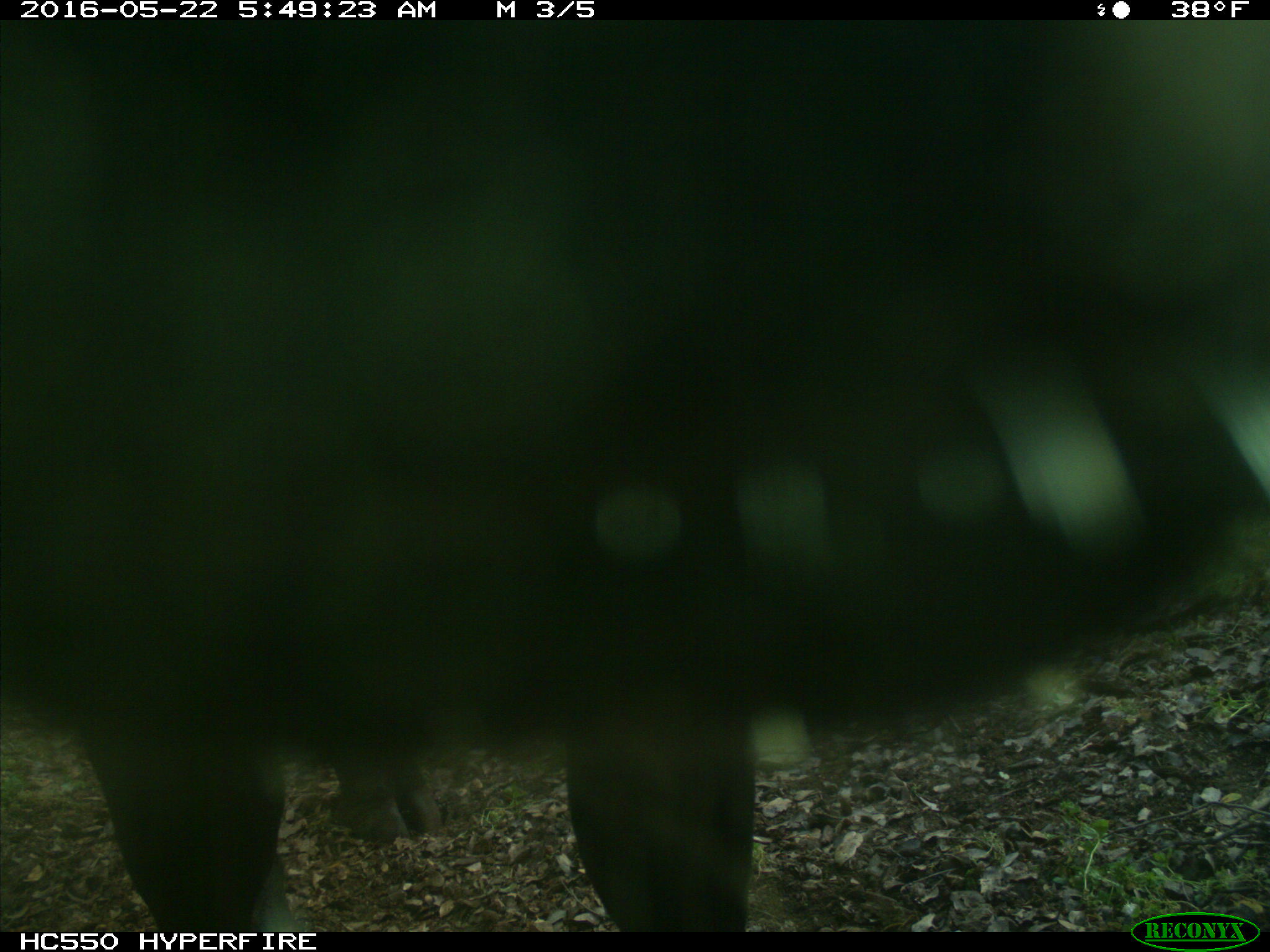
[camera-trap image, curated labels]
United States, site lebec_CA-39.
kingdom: Animalia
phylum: Chordata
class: Mammalia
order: Artiodactyla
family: Bovidae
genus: Bos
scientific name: Bos taurus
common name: domestic cow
Bos taurus (domestic cow).